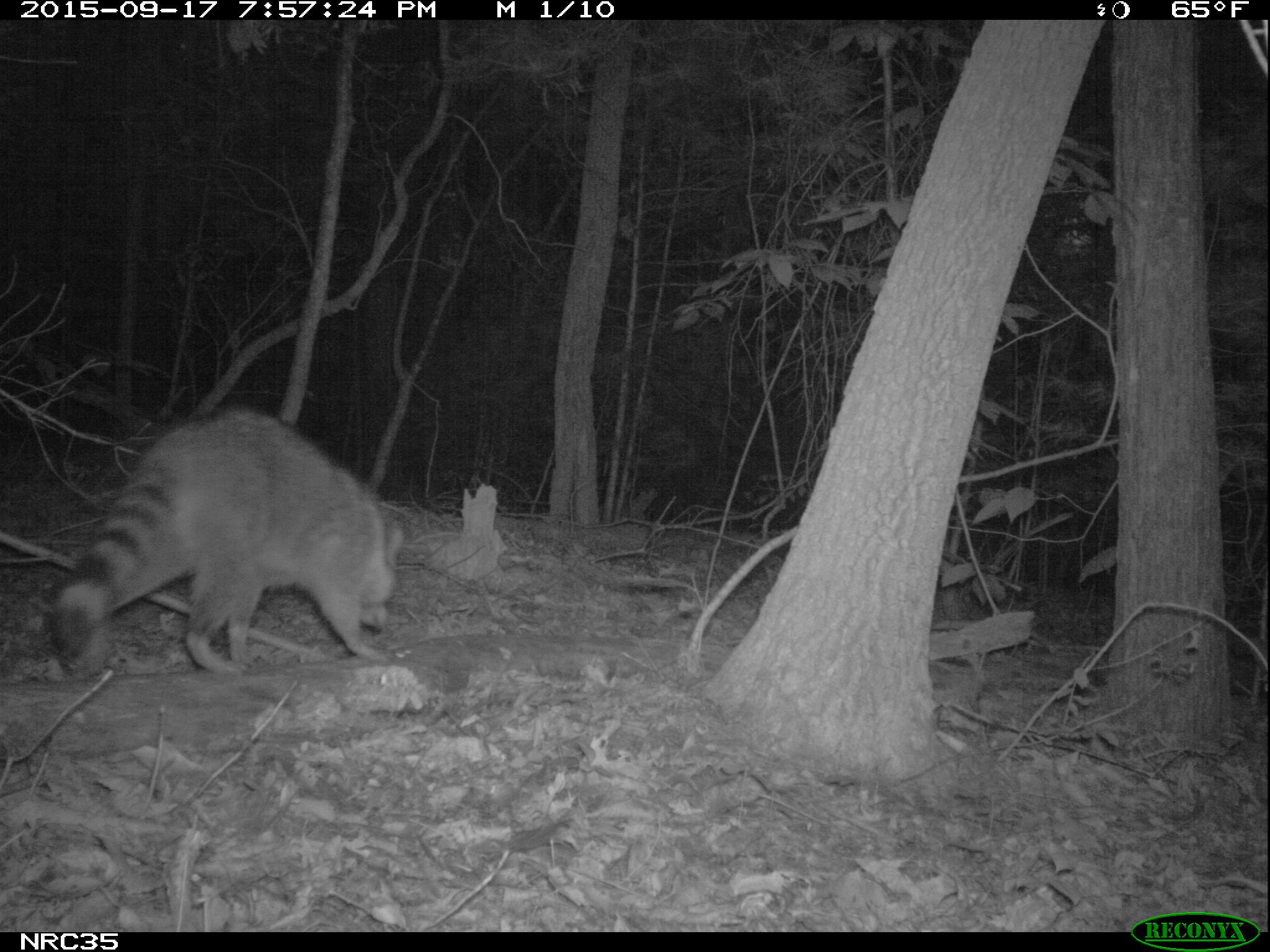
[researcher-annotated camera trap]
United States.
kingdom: Animalia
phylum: Chordata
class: Mammalia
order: Carnivora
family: Procyonidae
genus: Procyon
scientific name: Procyon lotor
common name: northern raccoon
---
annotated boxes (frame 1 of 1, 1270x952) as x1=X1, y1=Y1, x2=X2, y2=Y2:
Northern Raccoon: x1=40, y1=409, x2=436, y2=676